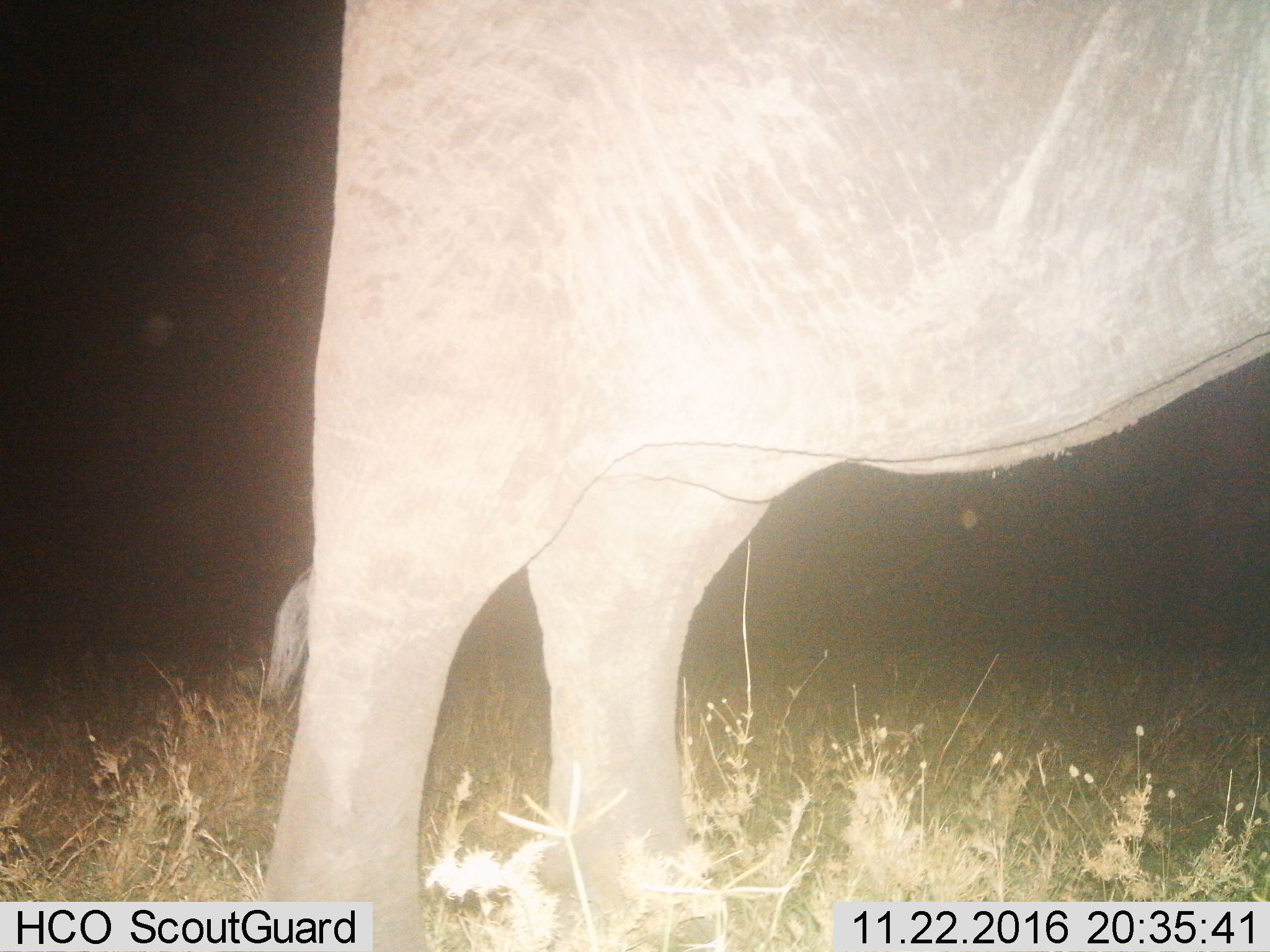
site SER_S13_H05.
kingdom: Animalia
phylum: Chordata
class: Mammalia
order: Proboscidea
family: Elephantidae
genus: Loxodonta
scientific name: Loxodonta africana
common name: african bush elephant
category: elephant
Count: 1.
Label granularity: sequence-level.